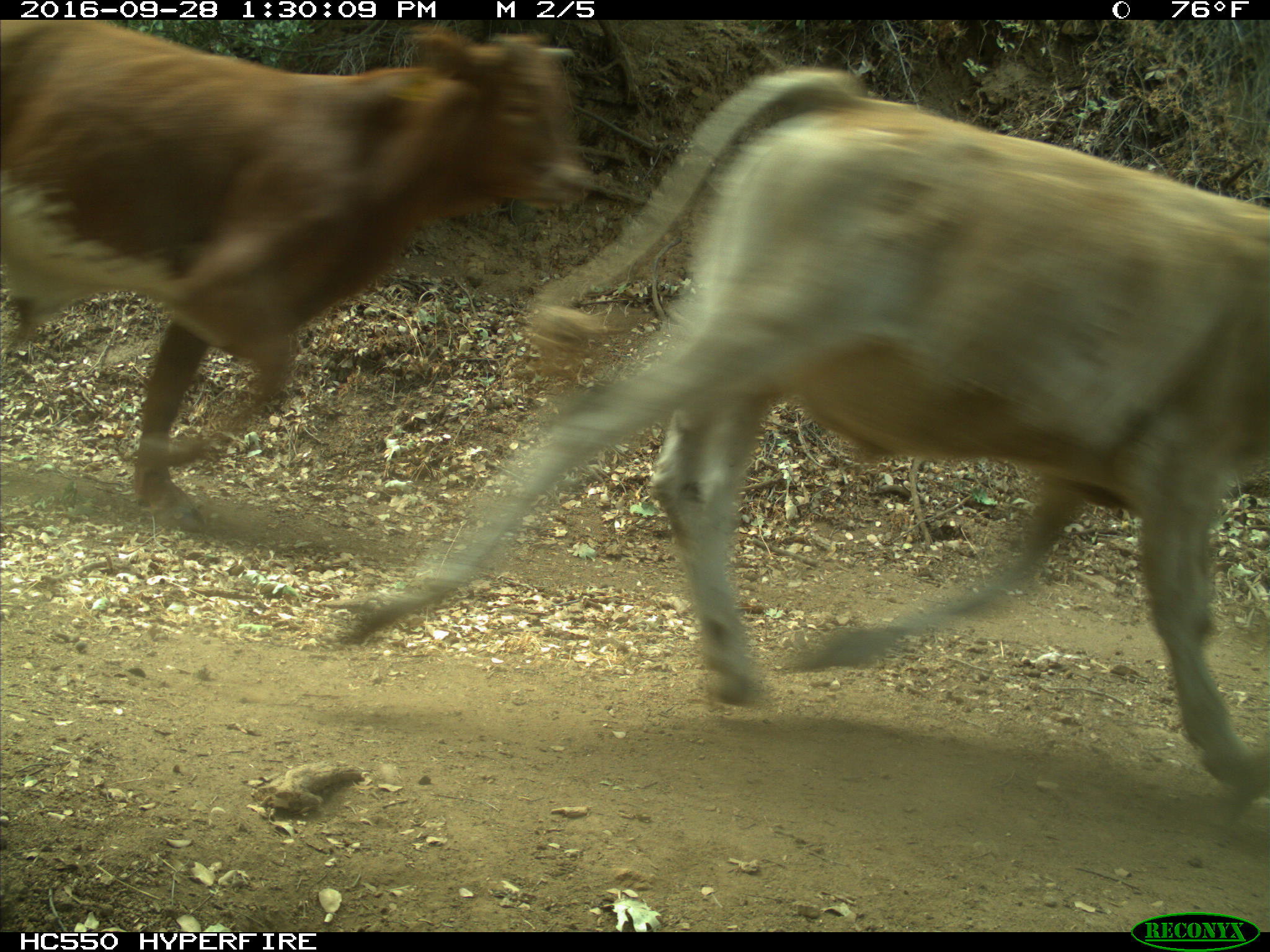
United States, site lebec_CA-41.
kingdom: Animalia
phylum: Chordata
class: Mammalia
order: Artiodactyla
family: Bovidae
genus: Bos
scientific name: Bos taurus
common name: domestic cow